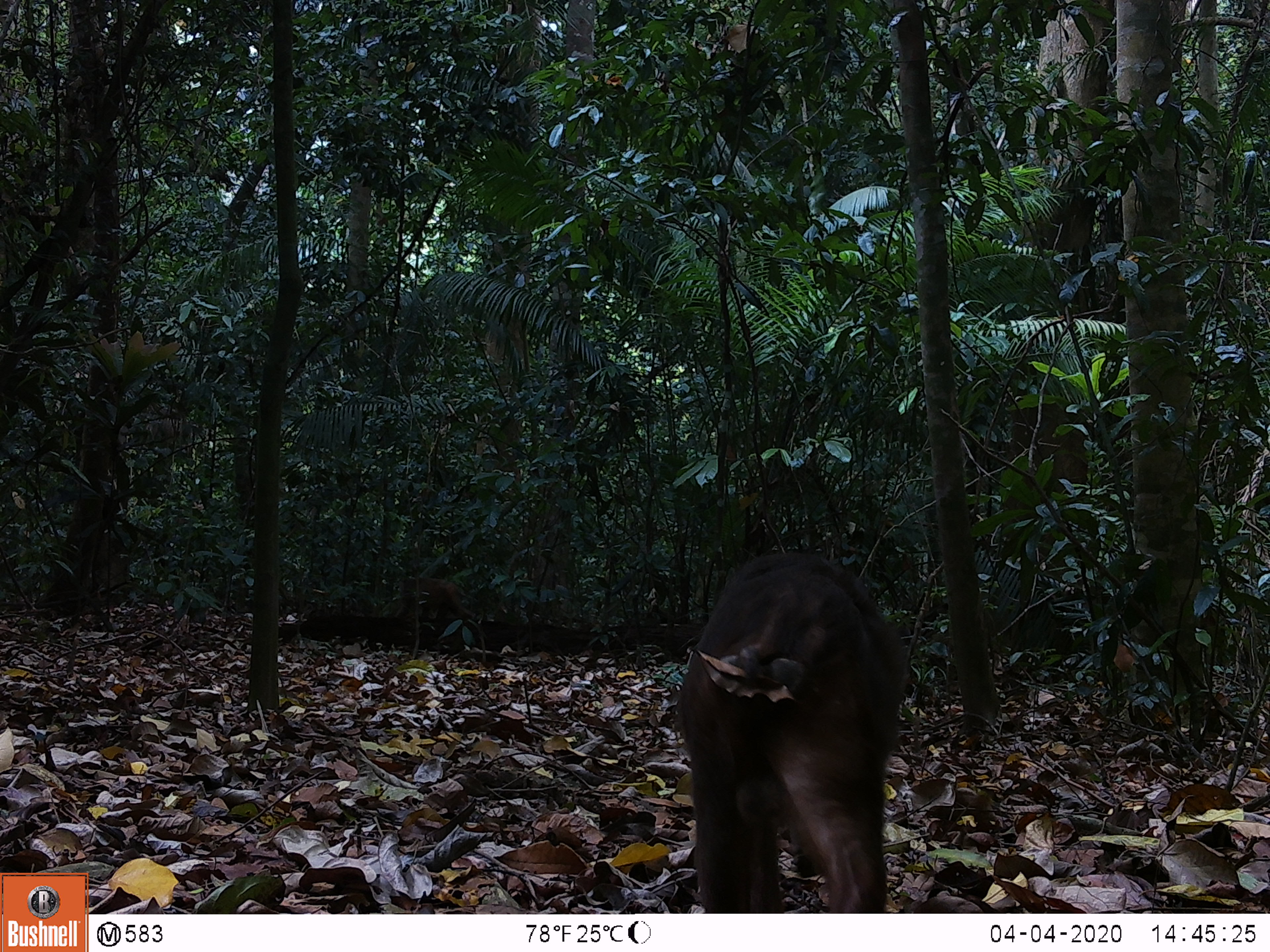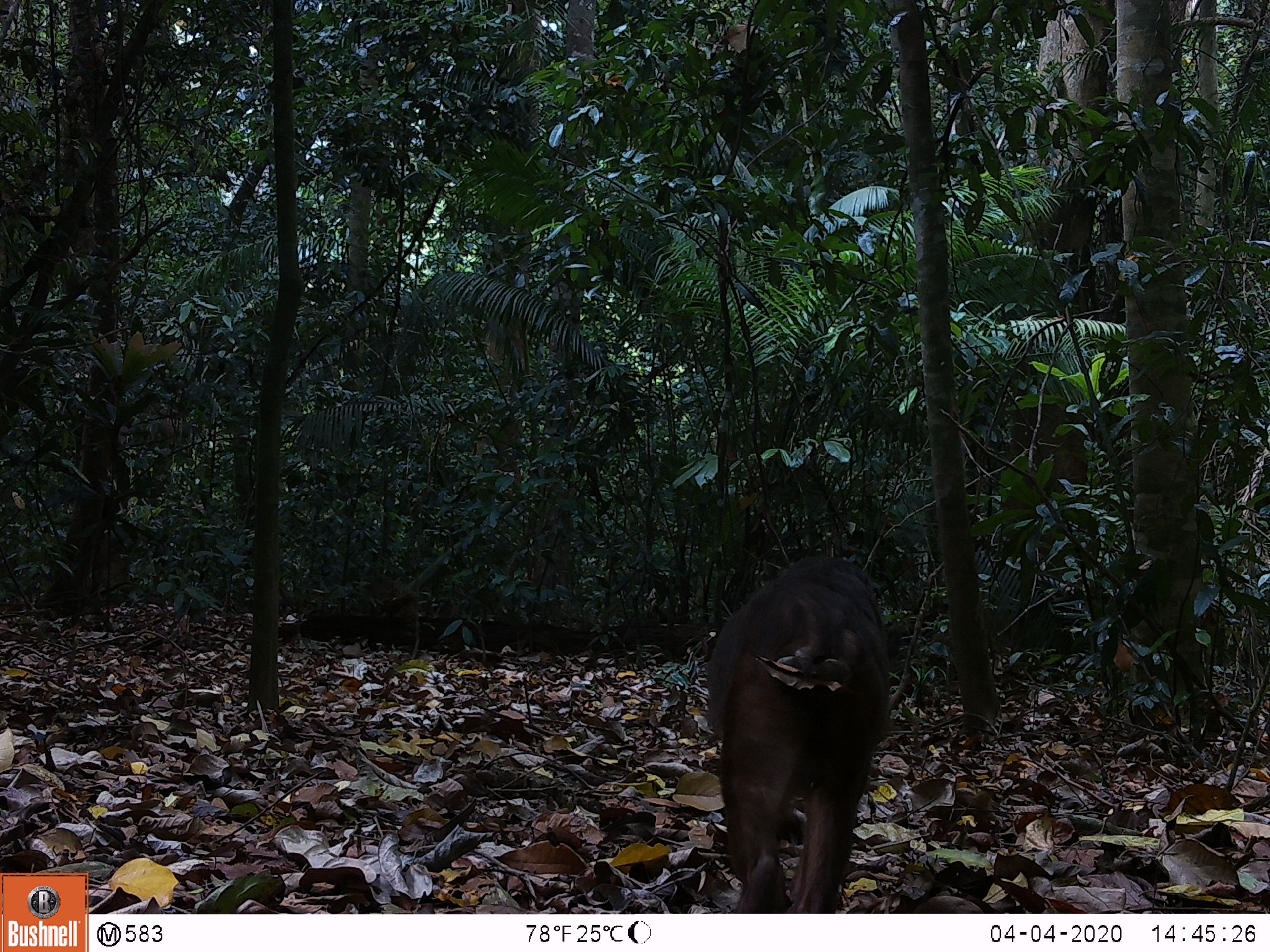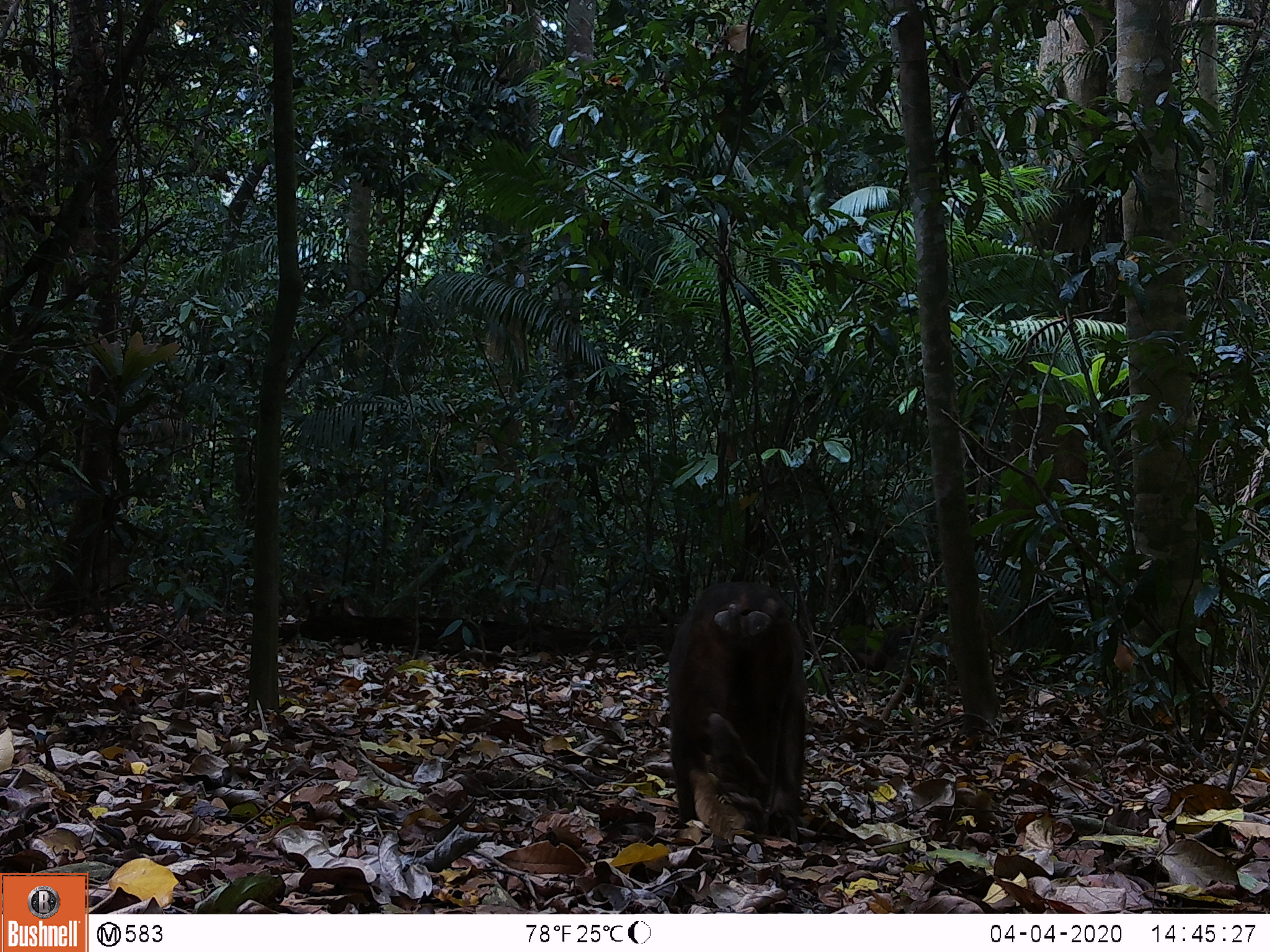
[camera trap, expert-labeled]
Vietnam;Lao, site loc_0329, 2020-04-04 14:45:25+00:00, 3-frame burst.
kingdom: Animalia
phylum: Chordata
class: Mammalia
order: Primates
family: Cercopithecidae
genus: Macaca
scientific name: Macaca arctoides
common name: stump-tailed macaque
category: stump tailed macaque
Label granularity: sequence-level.